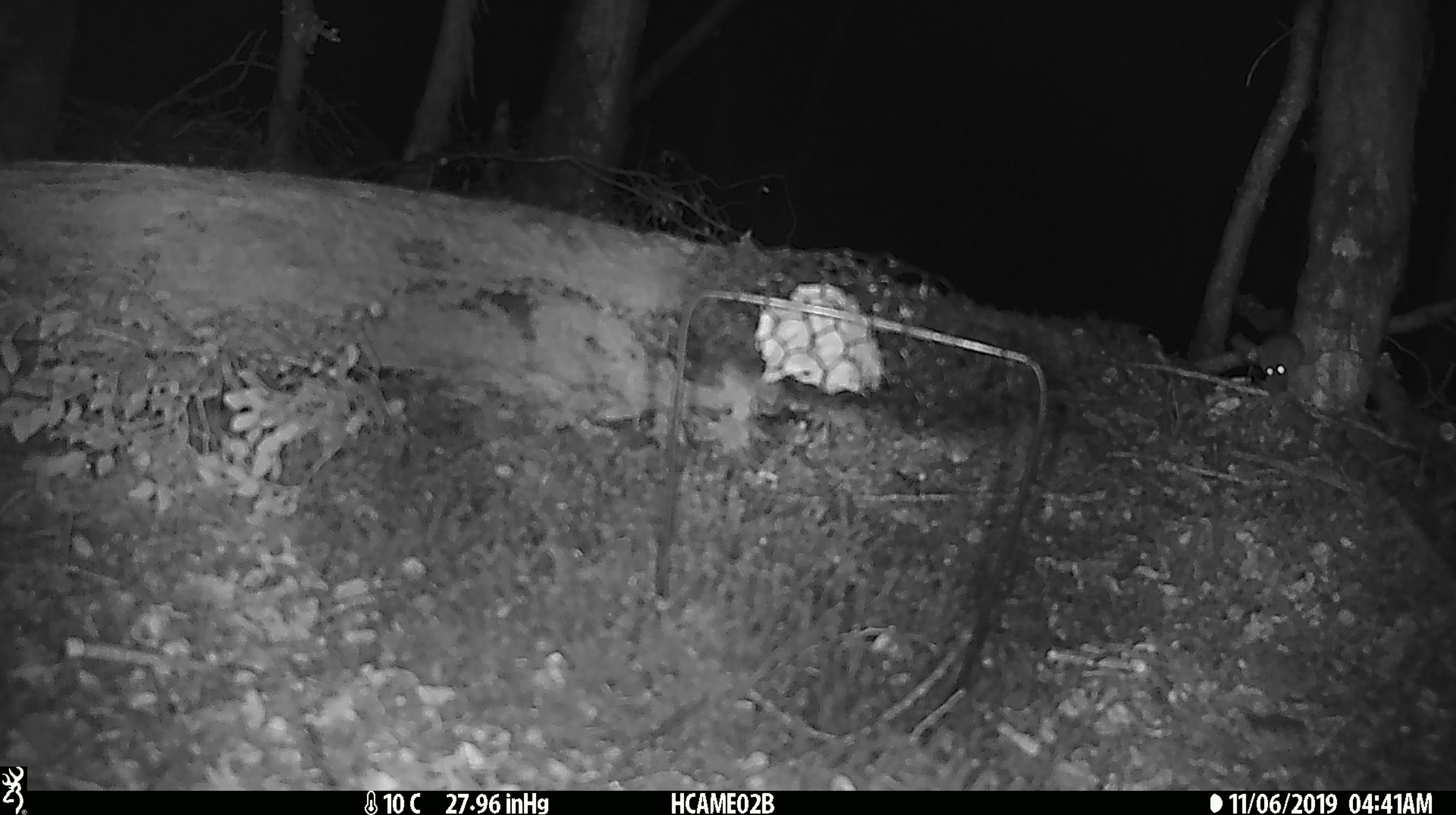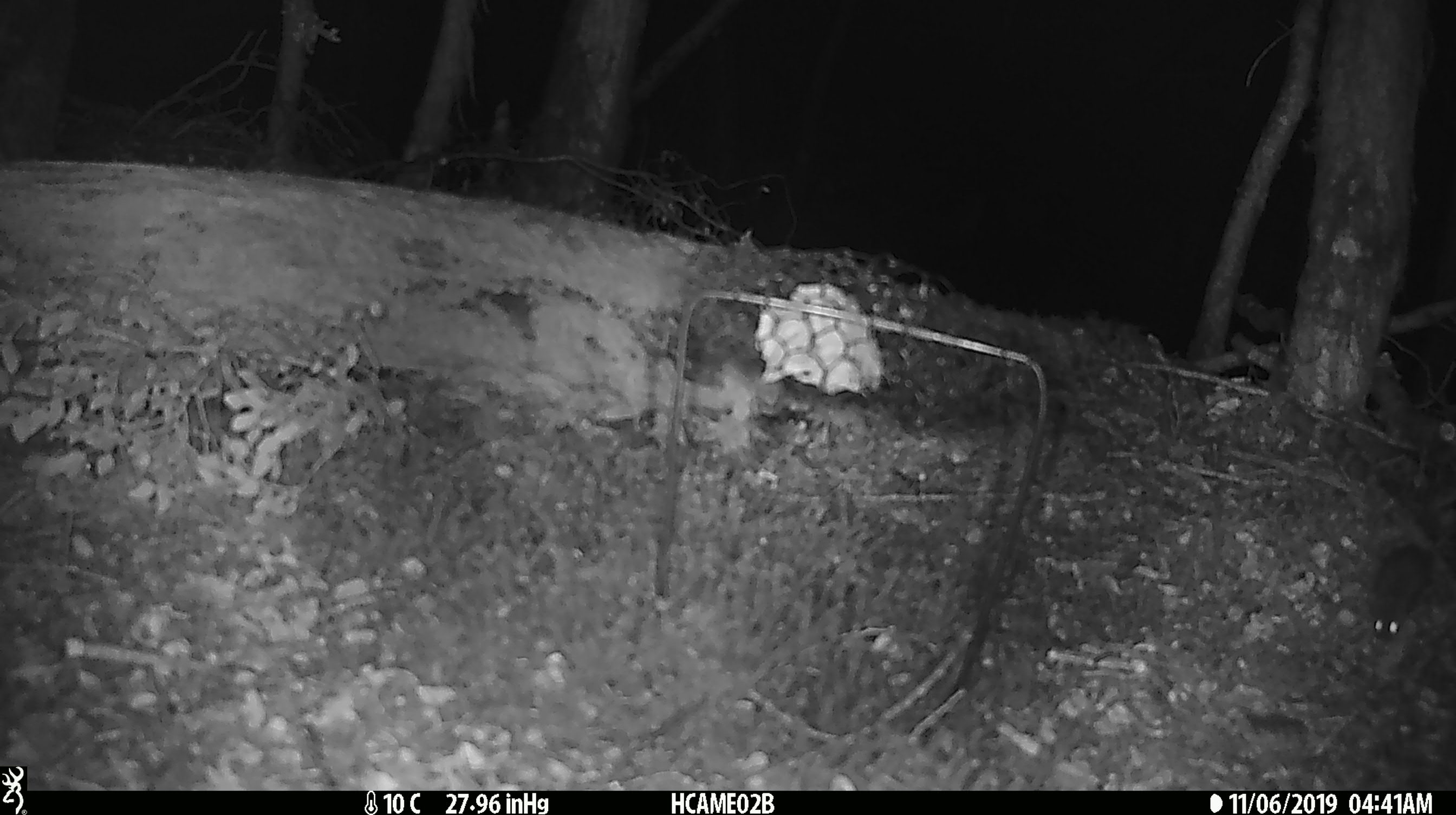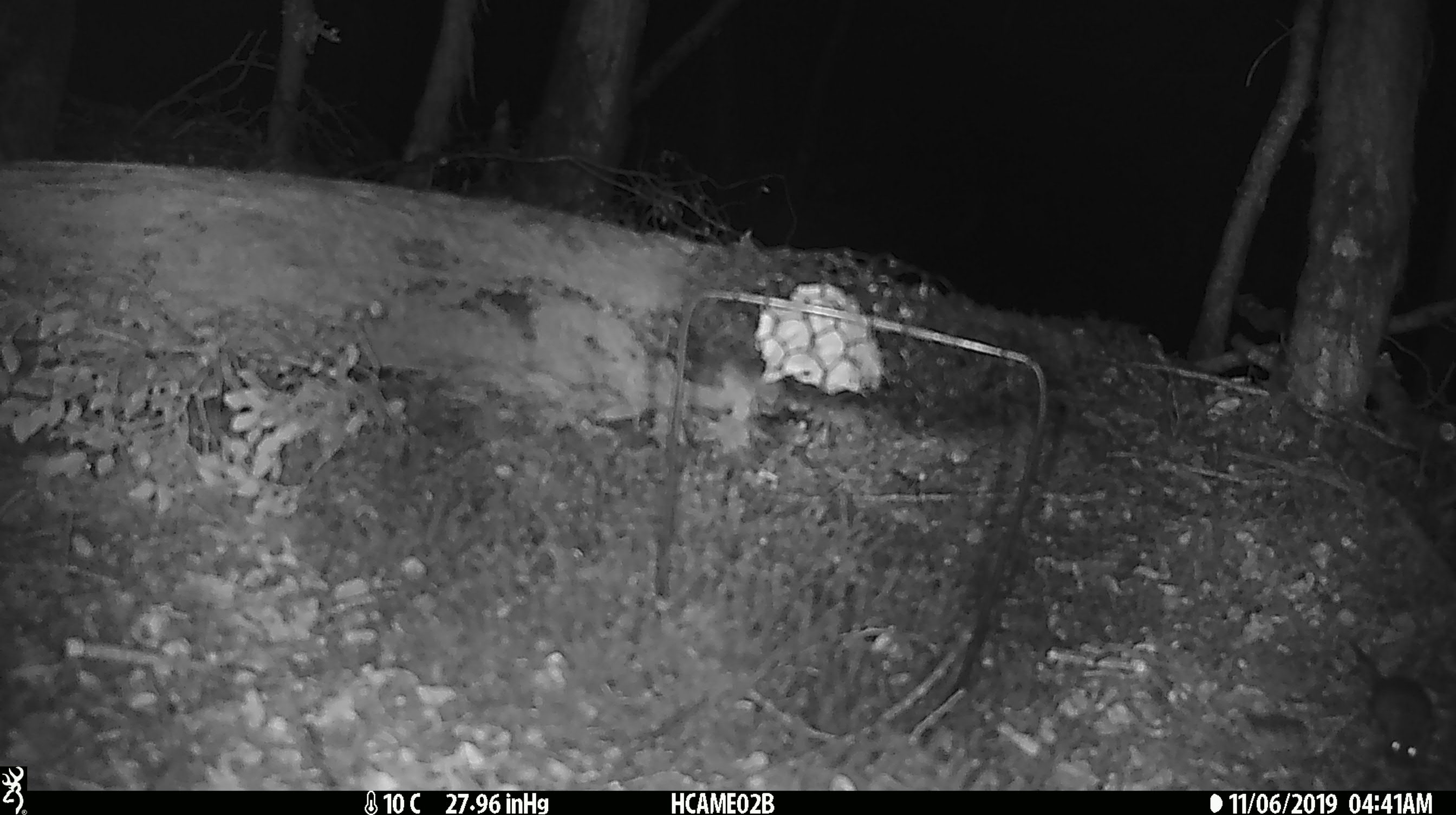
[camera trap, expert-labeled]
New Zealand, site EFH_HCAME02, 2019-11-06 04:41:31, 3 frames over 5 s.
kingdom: Animalia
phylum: Chordata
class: Mammalia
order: Rodentia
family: Muridae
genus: Mus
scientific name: Mus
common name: mouse